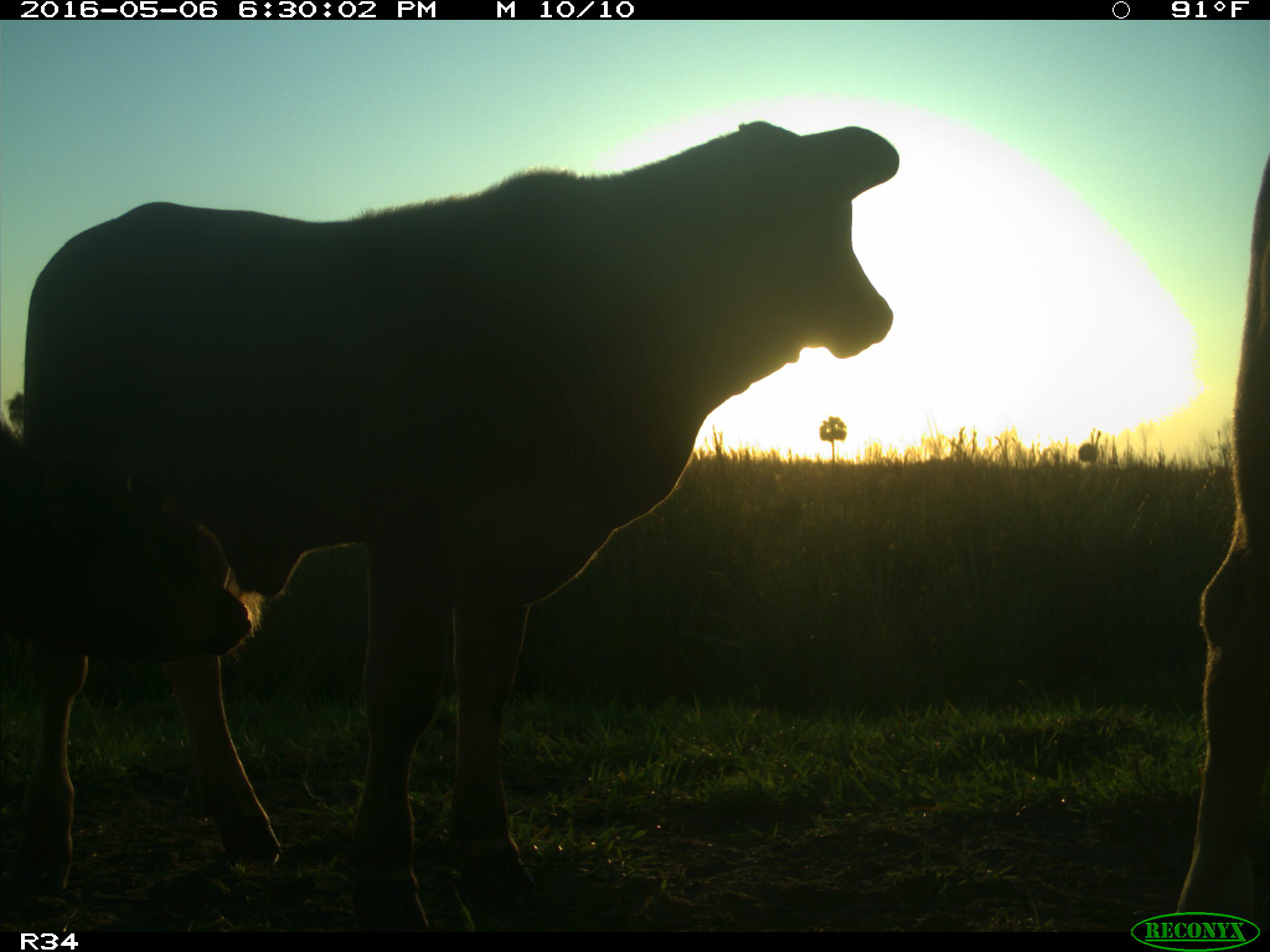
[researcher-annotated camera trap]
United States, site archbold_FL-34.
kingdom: Animalia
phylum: Chordata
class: Mammalia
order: Artiodactyla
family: Bovidae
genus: Bos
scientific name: Bos taurus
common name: domestic cow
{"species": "Bos taurus (domestic cow)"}